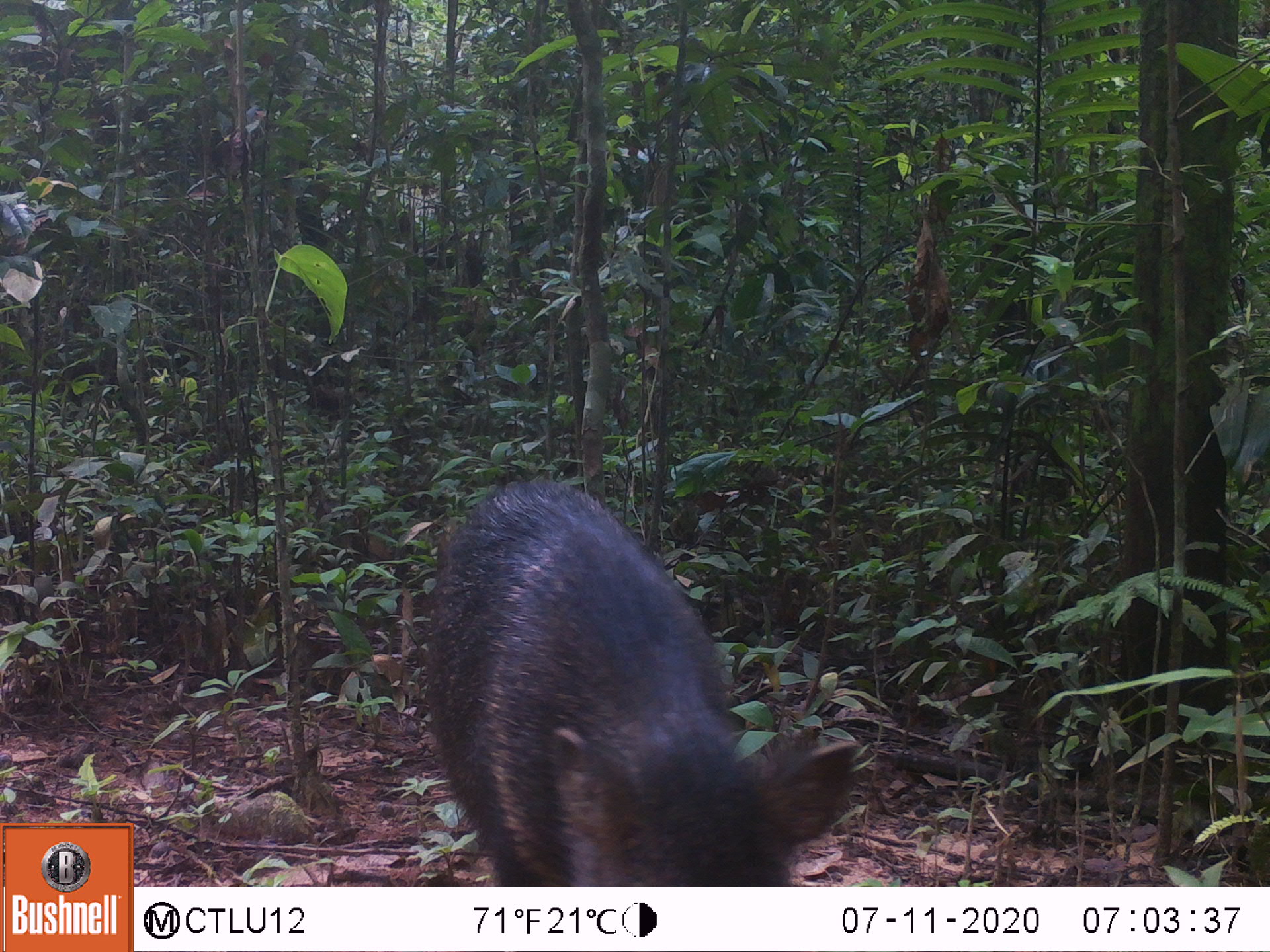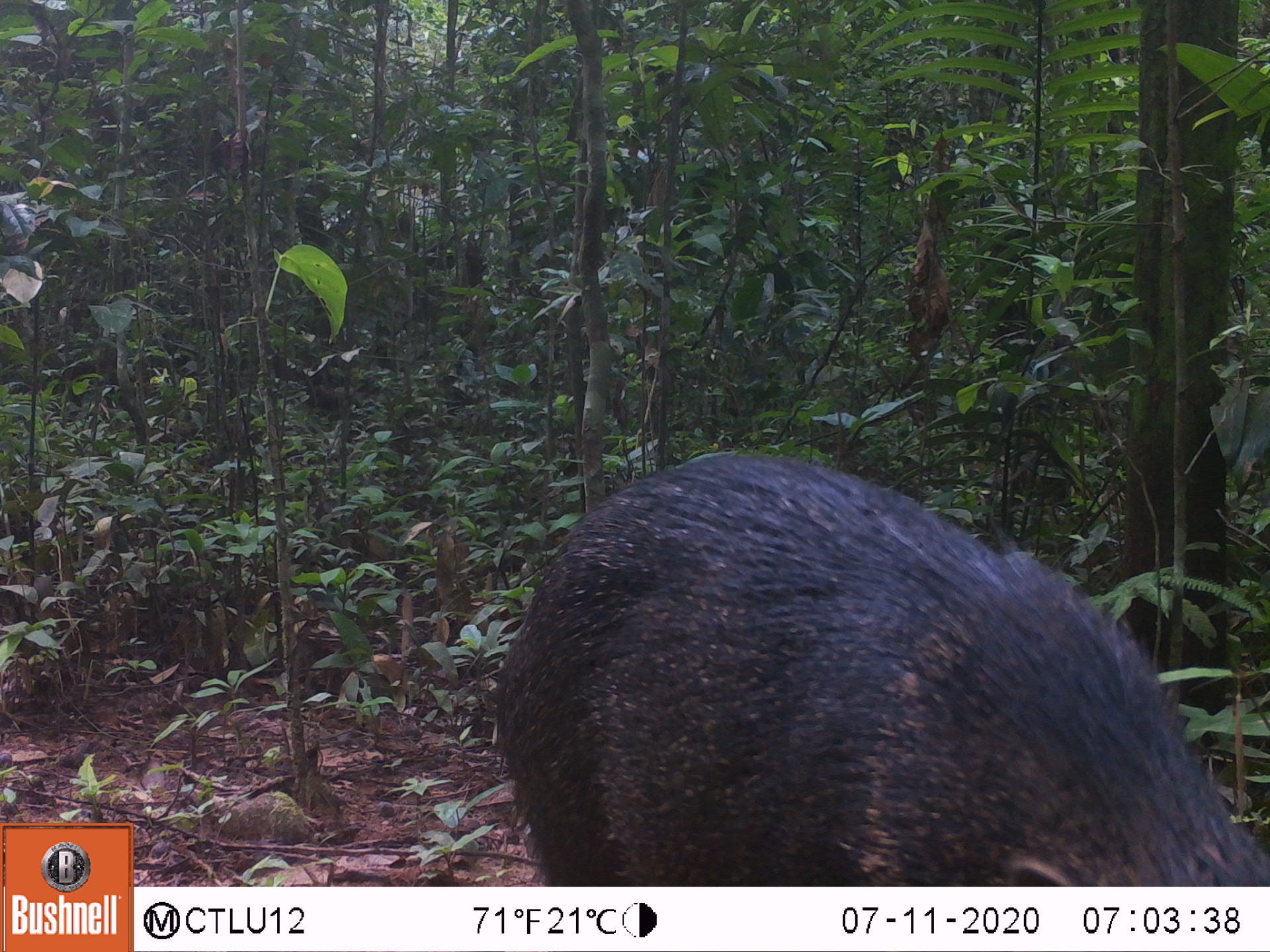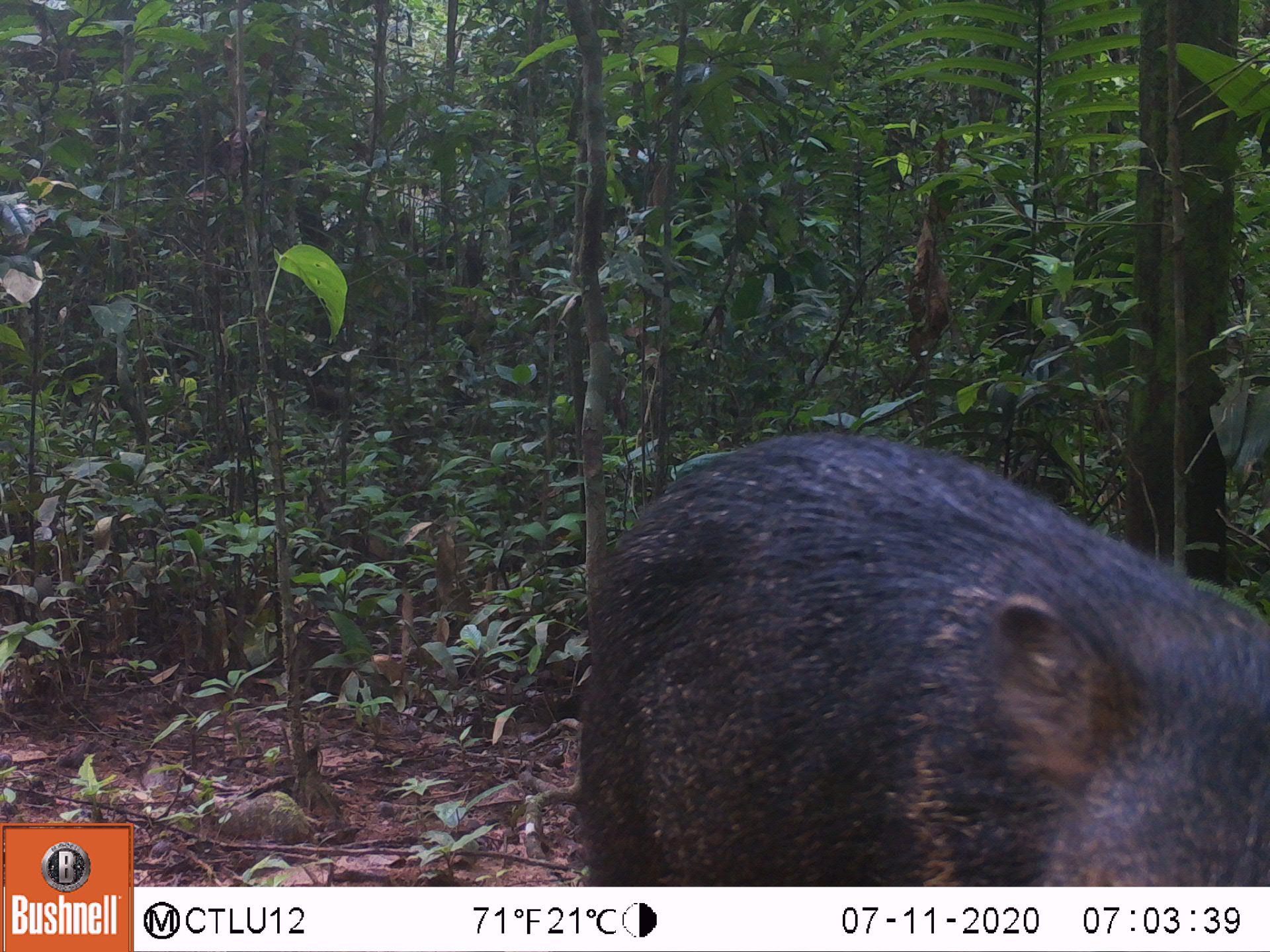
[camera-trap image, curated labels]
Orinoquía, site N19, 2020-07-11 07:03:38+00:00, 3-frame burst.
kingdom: Animalia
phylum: Chordata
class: Mammalia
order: Artiodactyla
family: Tayassuidae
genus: Pecari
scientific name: Pecari tajacu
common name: collared peccary